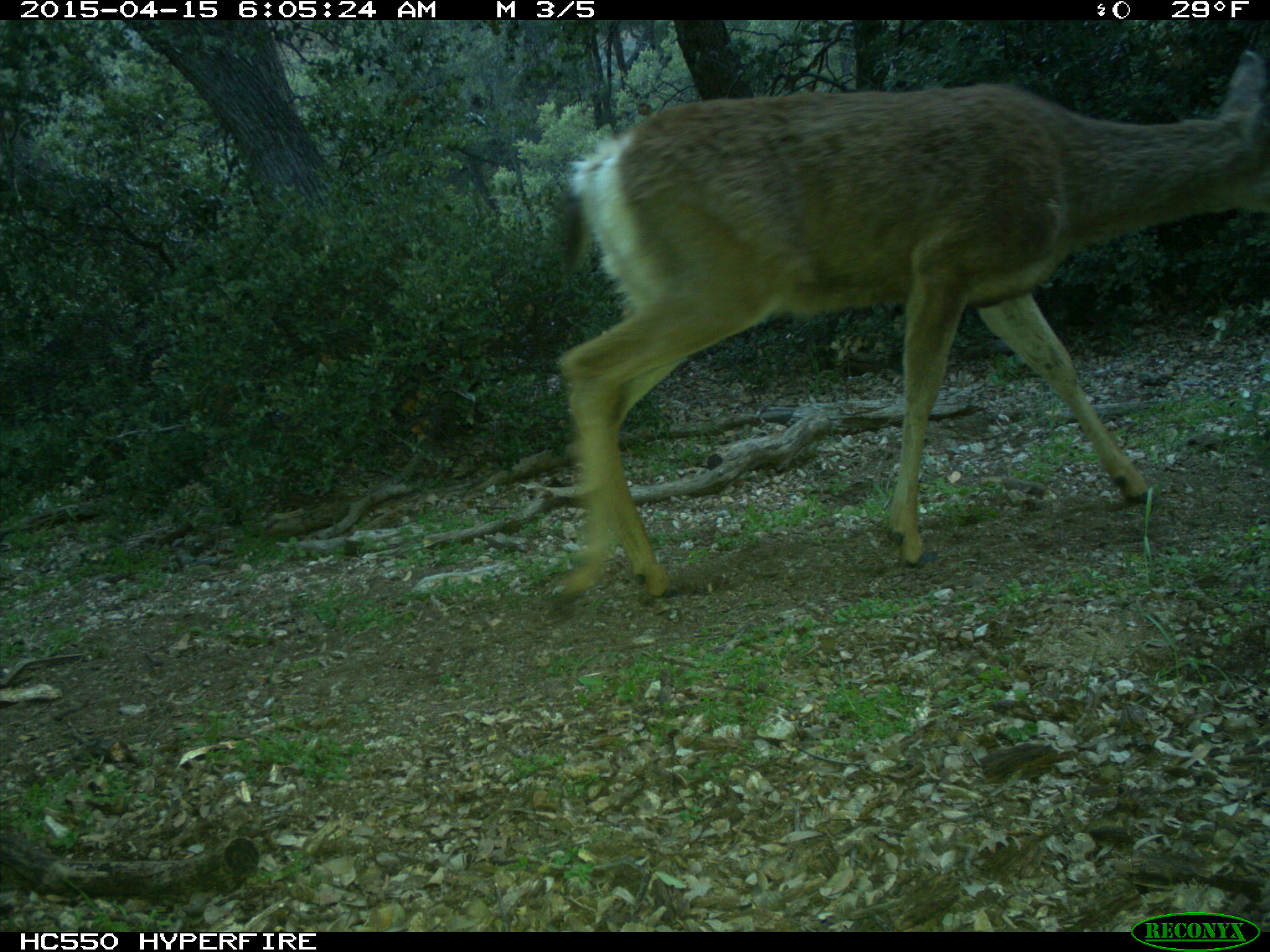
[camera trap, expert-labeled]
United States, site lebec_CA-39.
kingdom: Animalia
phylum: Chordata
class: Mammalia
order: Artiodactyla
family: Cervidae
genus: Odocoileus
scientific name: Odocoileus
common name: deer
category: unidentified deer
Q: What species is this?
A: Unidentified deer (deer) (Odocoileus).